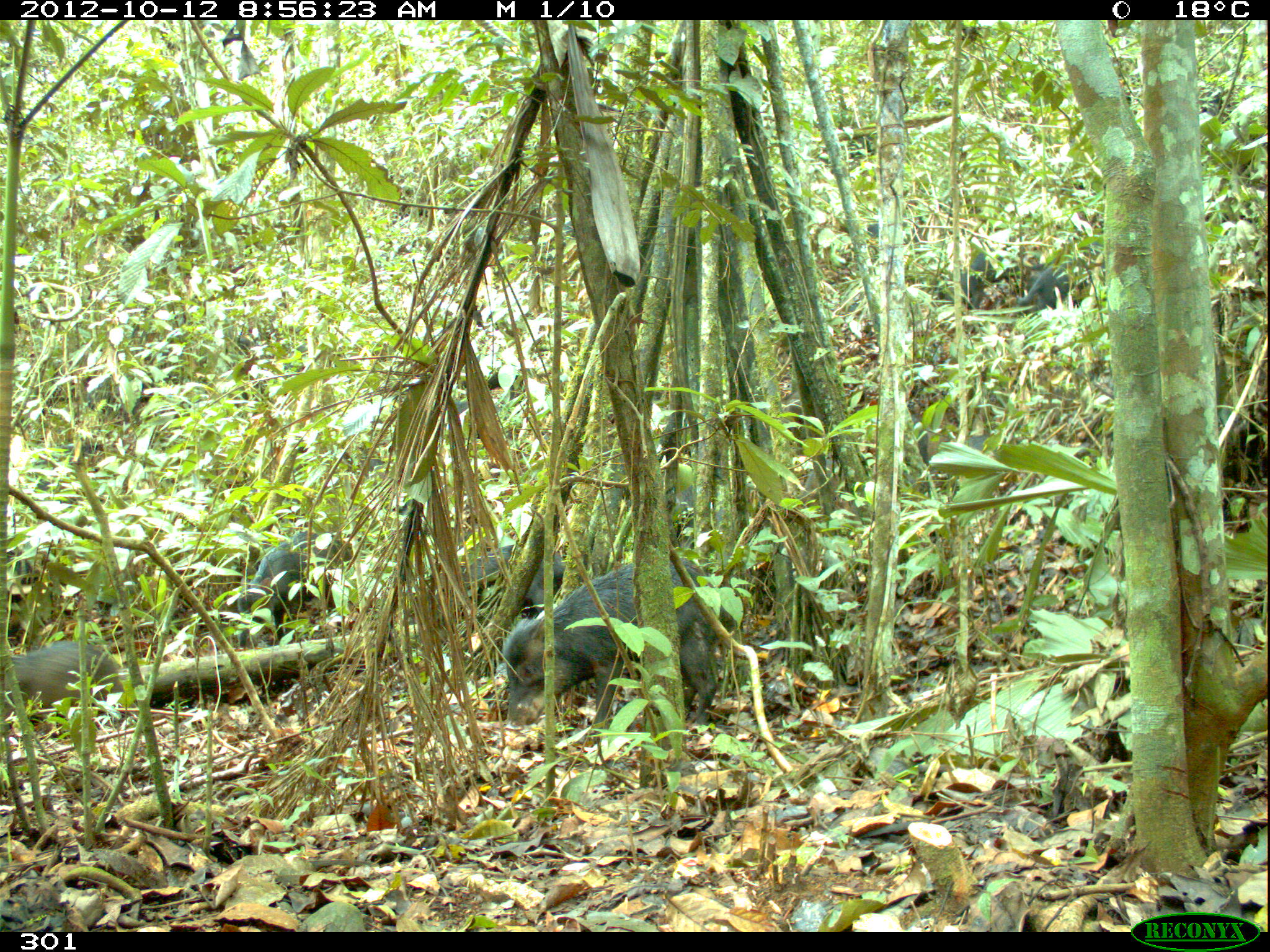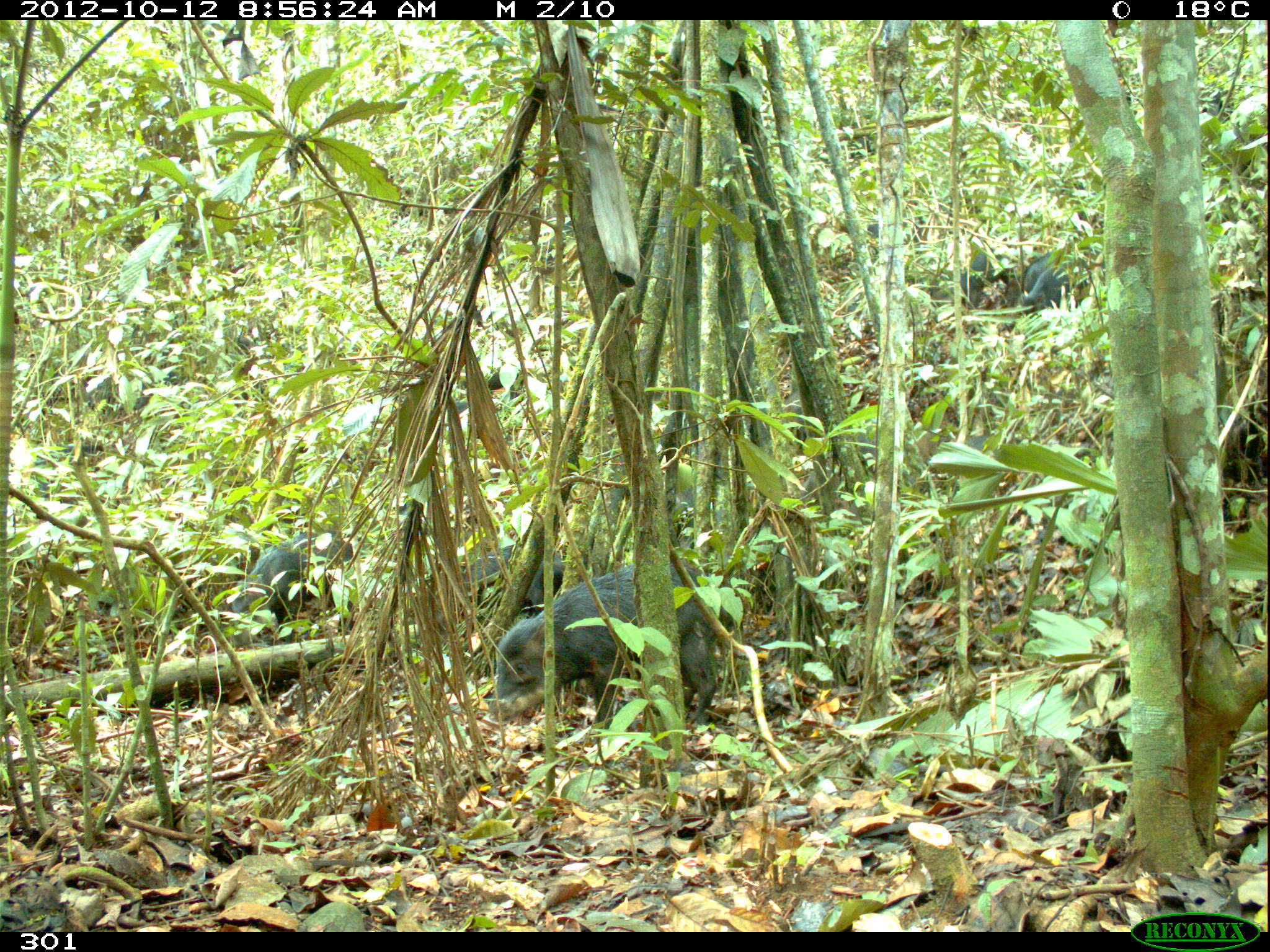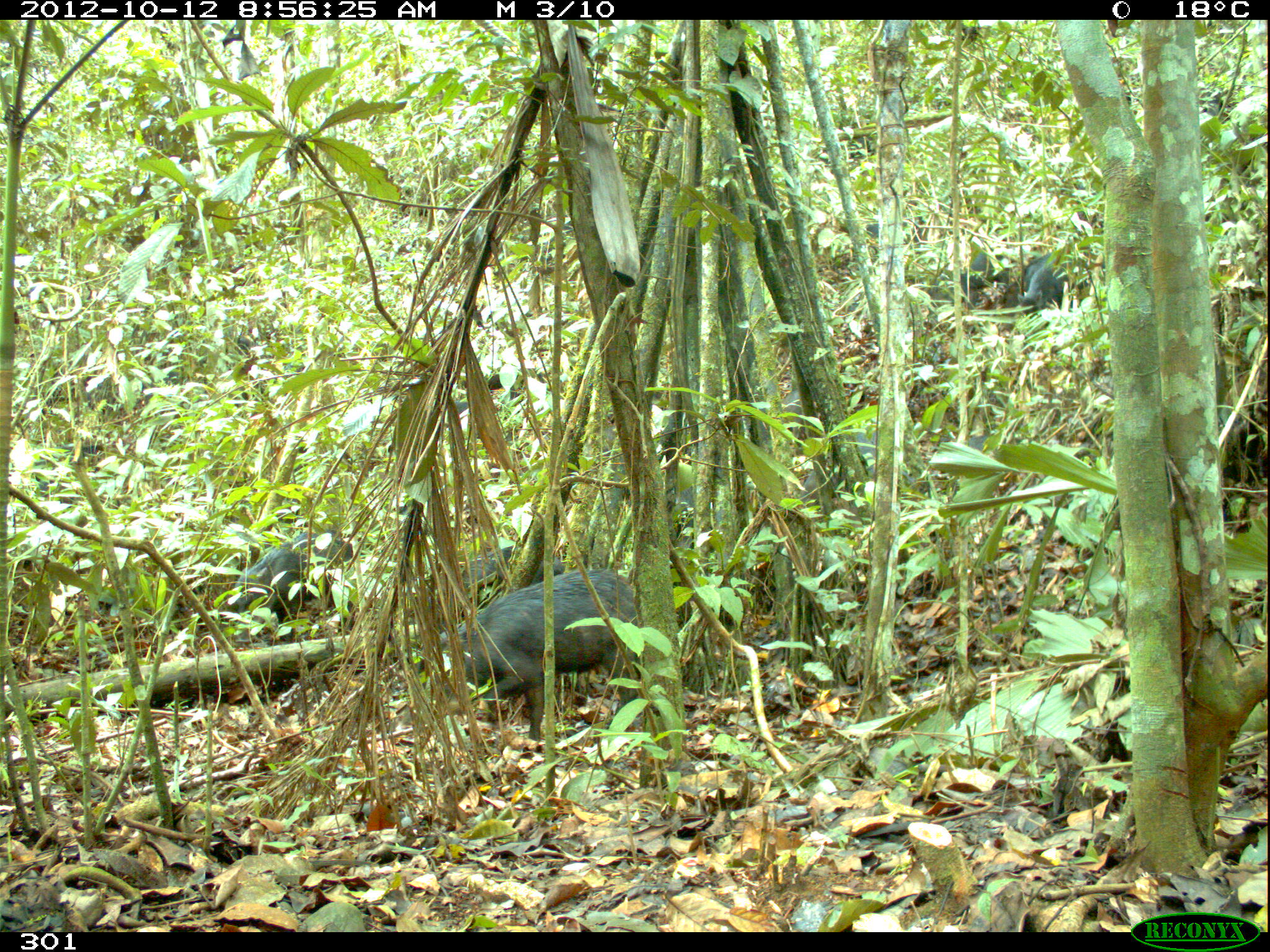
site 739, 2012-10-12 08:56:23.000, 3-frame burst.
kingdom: Animalia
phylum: Chordata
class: Mammalia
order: Artiodactyla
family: Tayassuidae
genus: Tayassu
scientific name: Tayassu pecari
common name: white-lipped peccary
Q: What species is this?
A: Tayassu pecari (white-lipped peccary).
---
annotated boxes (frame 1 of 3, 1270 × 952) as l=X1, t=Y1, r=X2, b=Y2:
tayassu pecari: l=497, t=549, r=756, b=725; l=236, t=524, r=358, b=641; l=444, t=537, r=565, b=611; l=903, t=423, r=1014, b=502; l=0, t=635, r=106, b=702; l=940, t=243, r=1052, b=302; l=1008, t=252, r=1109, b=312; l=399, t=388, r=476, b=422; l=852, t=211, r=899, b=238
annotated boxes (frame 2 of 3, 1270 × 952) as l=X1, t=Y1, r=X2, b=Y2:
tayassu pecari: l=497, t=549, r=735, b=725; l=236, t=524, r=358, b=641; l=444, t=537, r=565, b=611; l=1018, t=252, r=1101, b=312; l=954, t=243, r=1017, b=302; l=399, t=388, r=476, b=422; l=852, t=211, r=924, b=243; l=954, t=423, r=1014, b=460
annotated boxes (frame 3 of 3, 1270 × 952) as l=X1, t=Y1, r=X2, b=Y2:
tayassu pecari: l=428, t=566, r=639, b=725; l=236, t=524, r=358, b=641; l=798, t=430, r=913, b=521; l=444, t=537, r=565, b=611; l=1018, t=252, r=1101, b=312; l=954, t=243, r=1017, b=302; l=760, t=384, r=823, b=432; l=999, t=250, r=1053, b=295; l=852, t=211, r=924, b=243; l=581, t=421, r=631, b=467